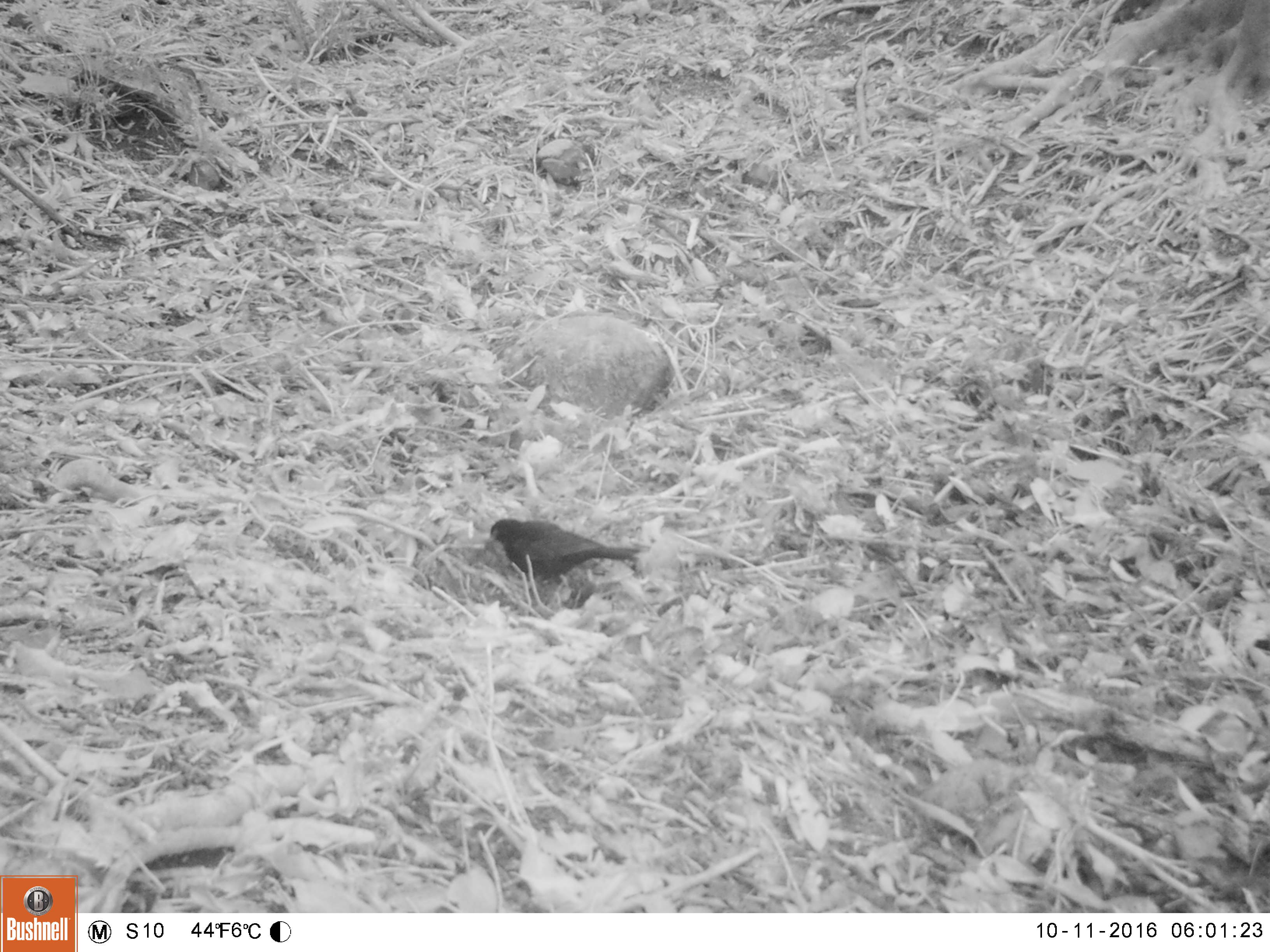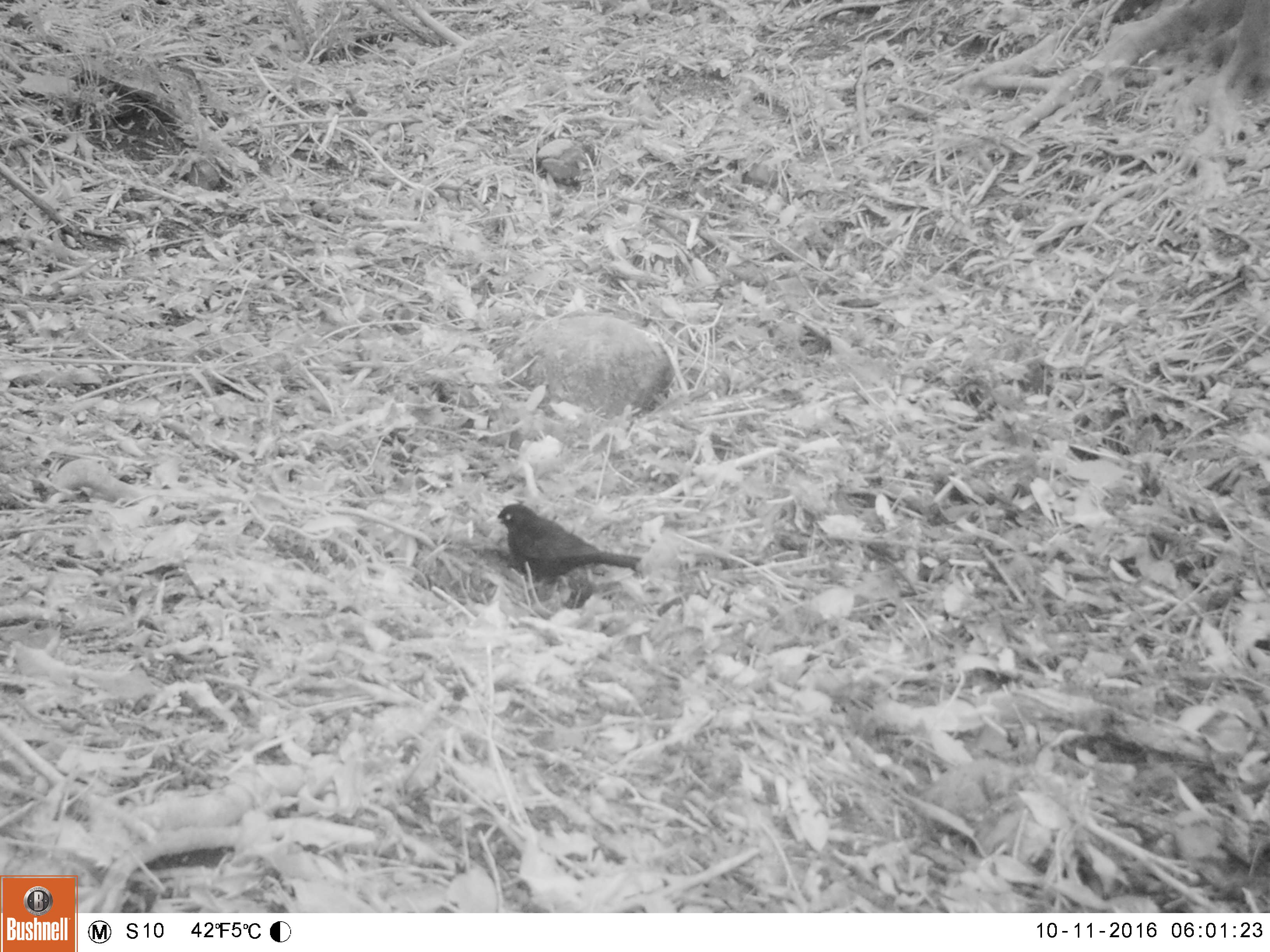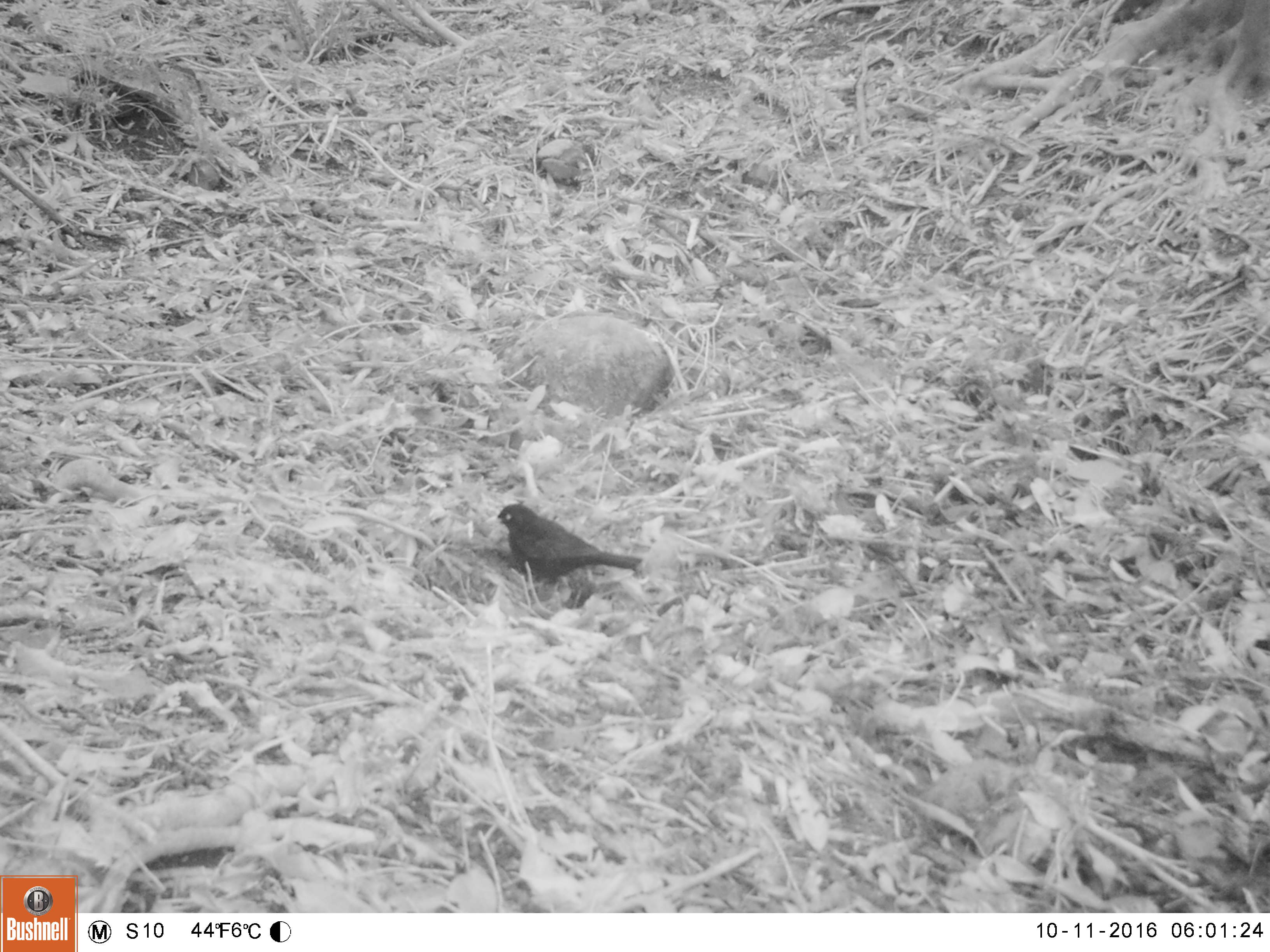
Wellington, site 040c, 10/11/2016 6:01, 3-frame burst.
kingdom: Animalia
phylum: Chordata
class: Aves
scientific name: Aves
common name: bird